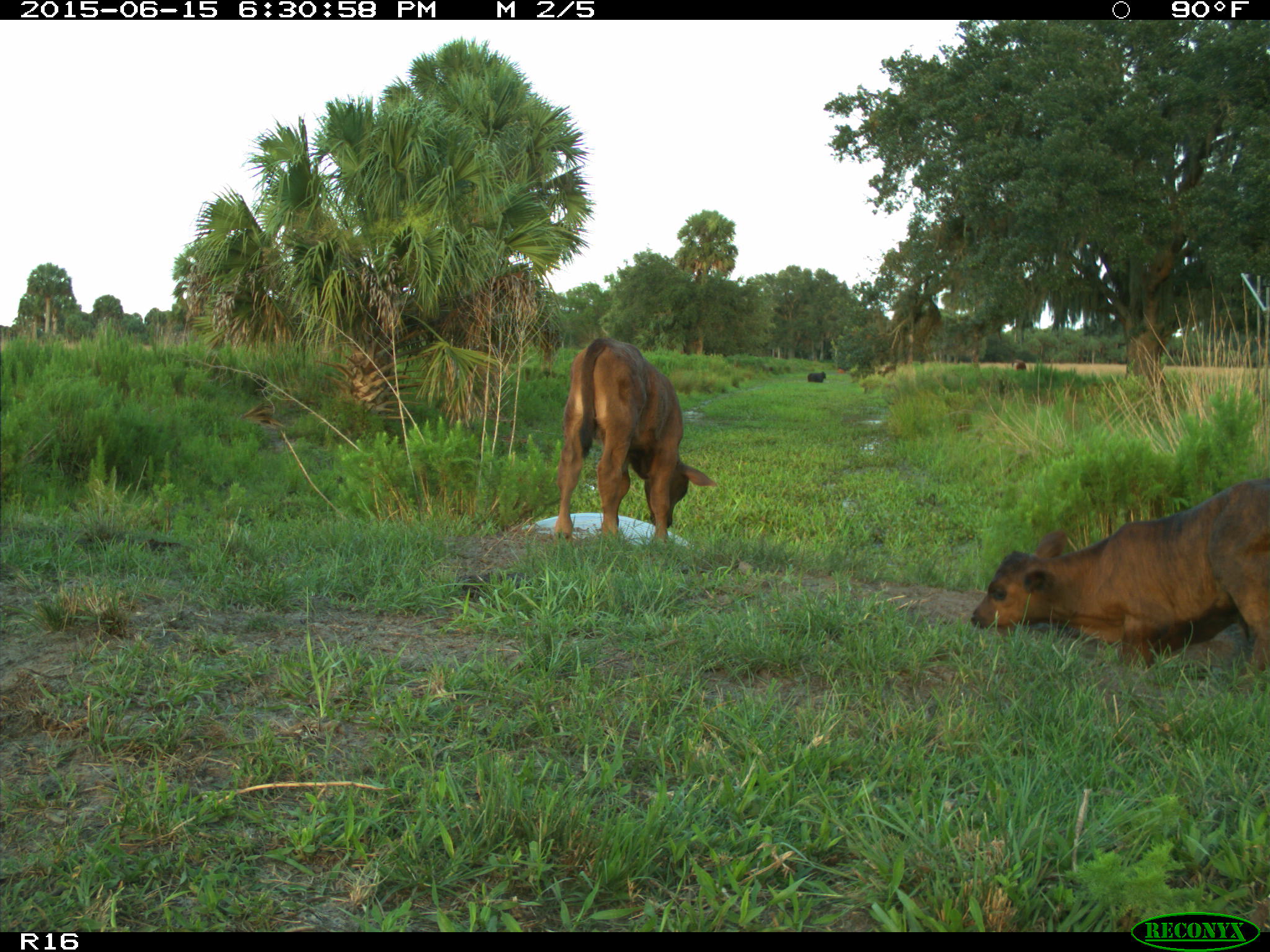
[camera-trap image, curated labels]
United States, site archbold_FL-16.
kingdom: Animalia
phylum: Chordata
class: Mammalia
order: Artiodactyla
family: Bovidae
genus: Bos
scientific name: Bos taurus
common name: domestic cow